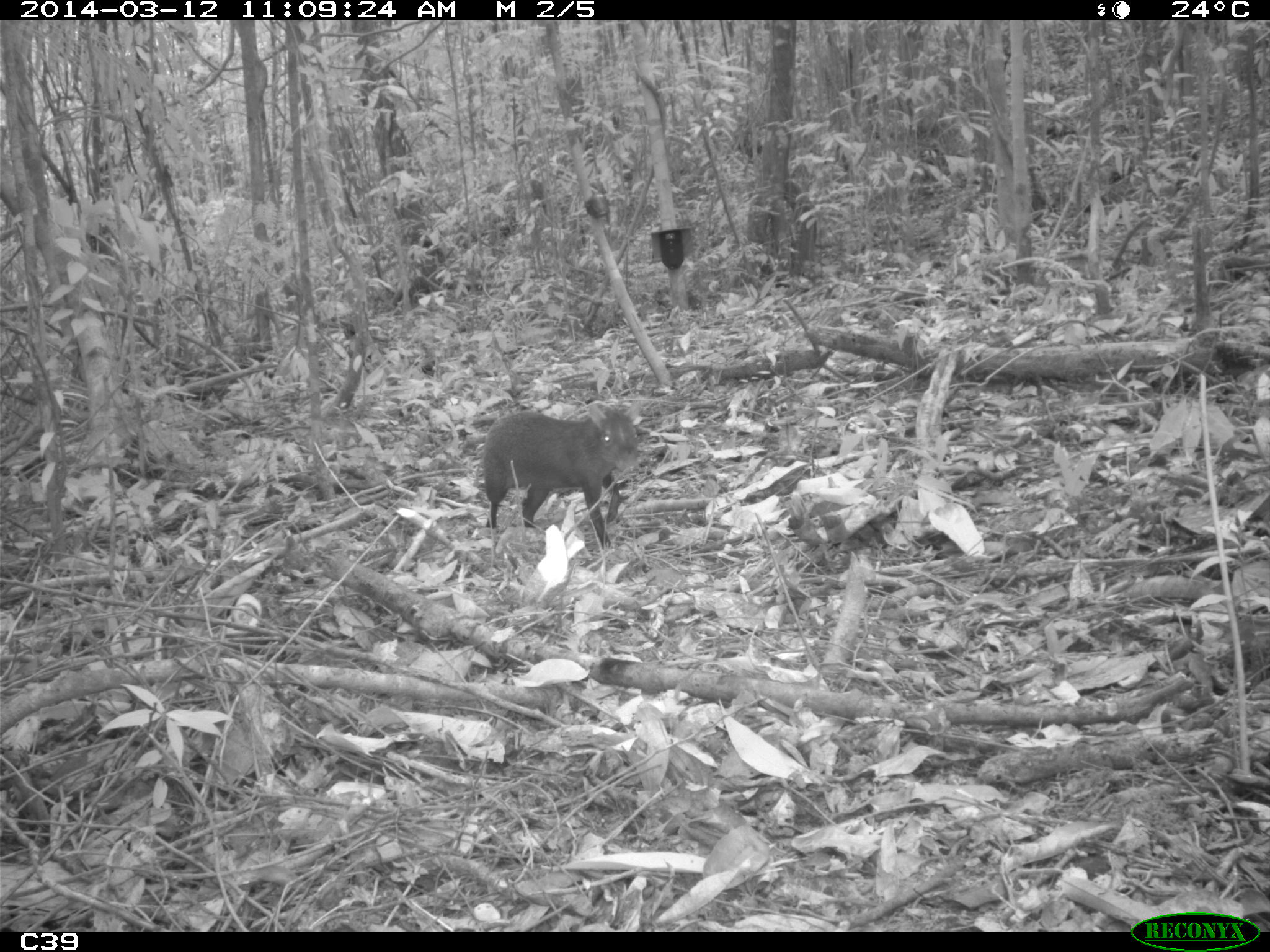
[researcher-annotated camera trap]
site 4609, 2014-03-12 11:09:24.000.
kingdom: Animalia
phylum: Chordata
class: Mammalia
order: Rodentia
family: Dasyproctidae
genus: Dasyprocta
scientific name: Dasyprocta leporina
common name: red-rumped agouti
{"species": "Dasyprocta leporina (red-rumped agouti)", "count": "1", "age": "adult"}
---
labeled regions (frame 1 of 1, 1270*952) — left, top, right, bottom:
dasyprocta leporina: 474, 396, 642, 544